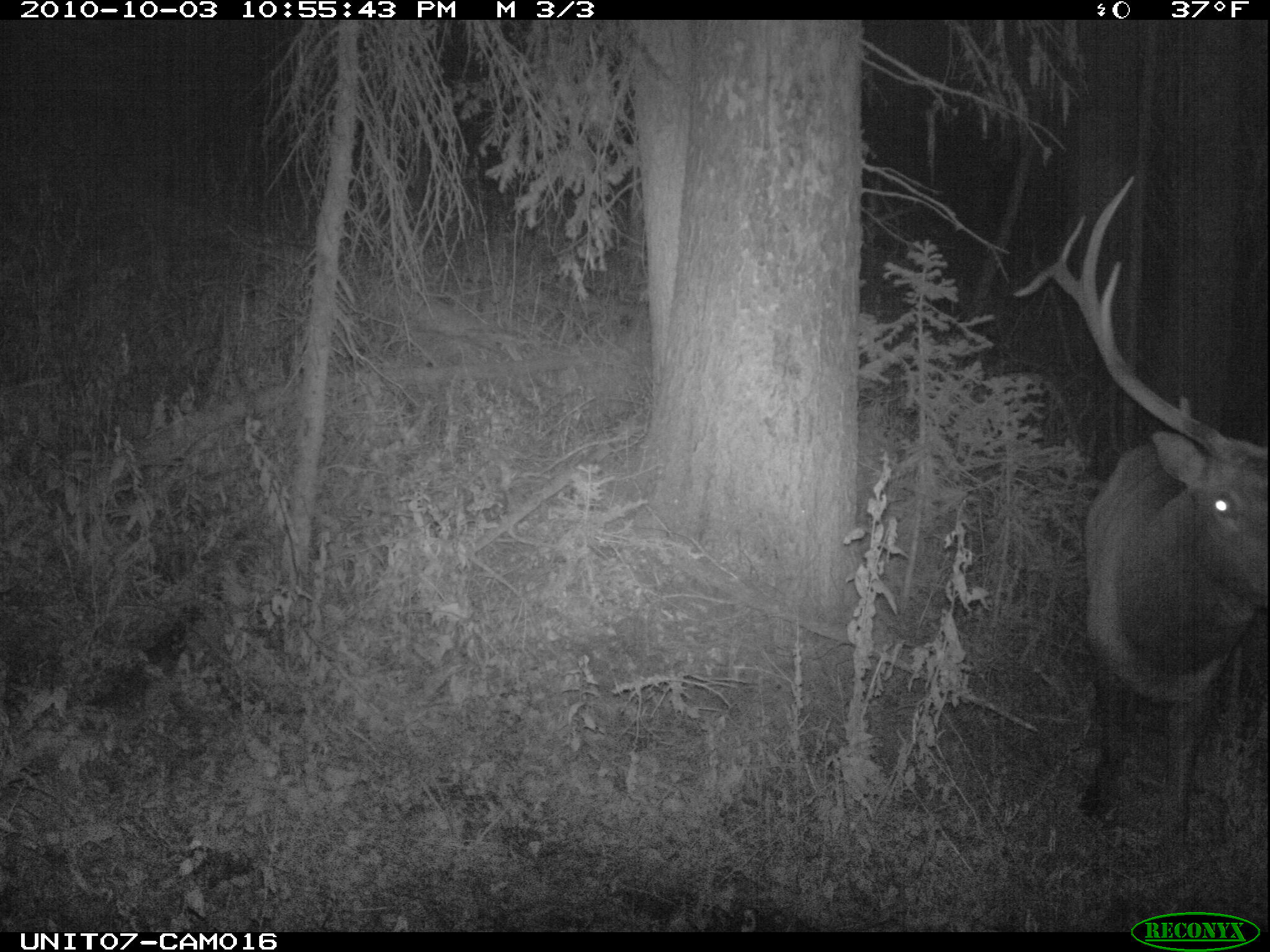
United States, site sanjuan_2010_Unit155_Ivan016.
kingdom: Animalia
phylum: Chordata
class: Mammalia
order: Artiodactyla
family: Cervidae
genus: Cervus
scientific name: Cervus elaphus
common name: red deer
Cervus elaphus (red deer).